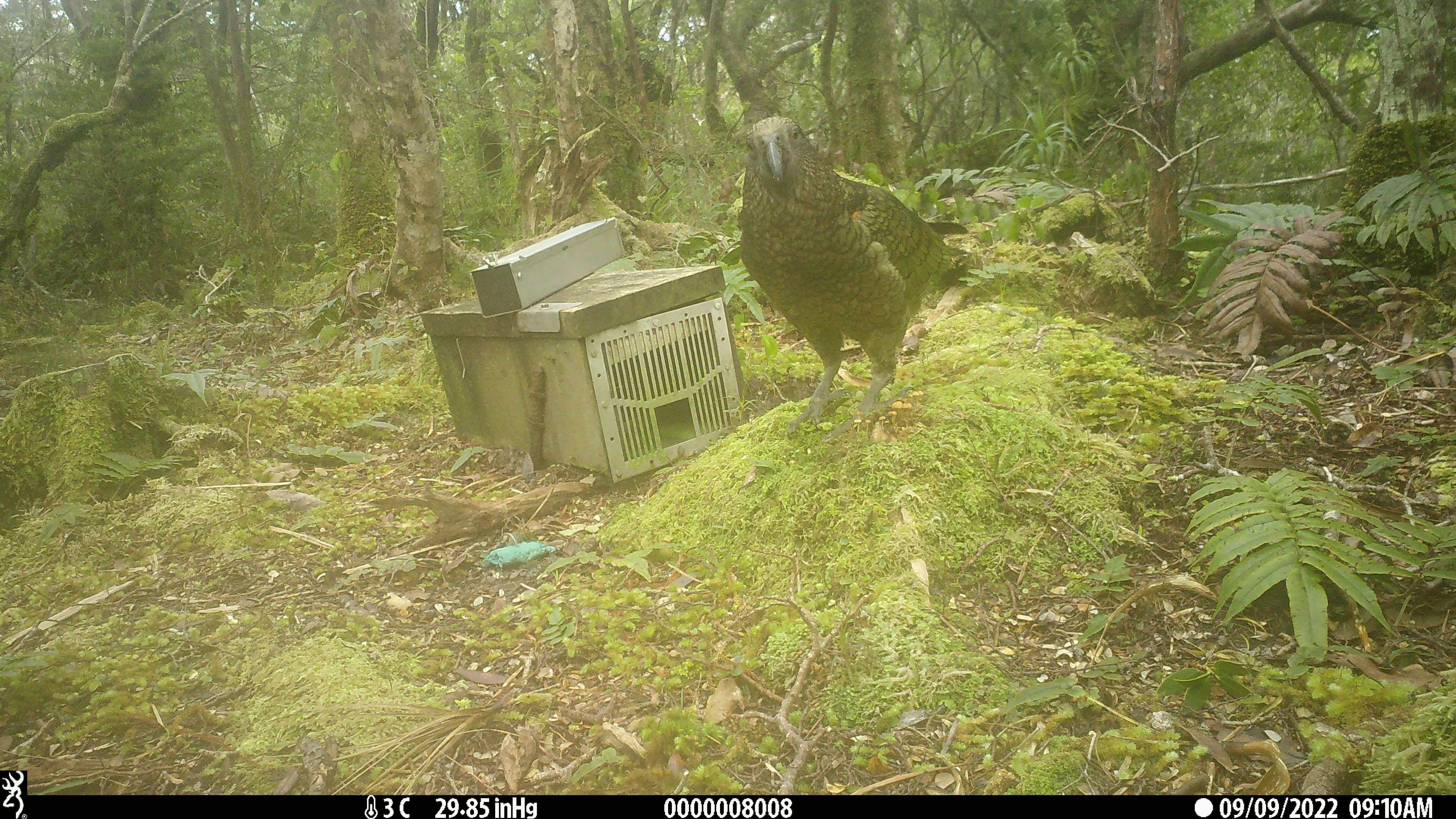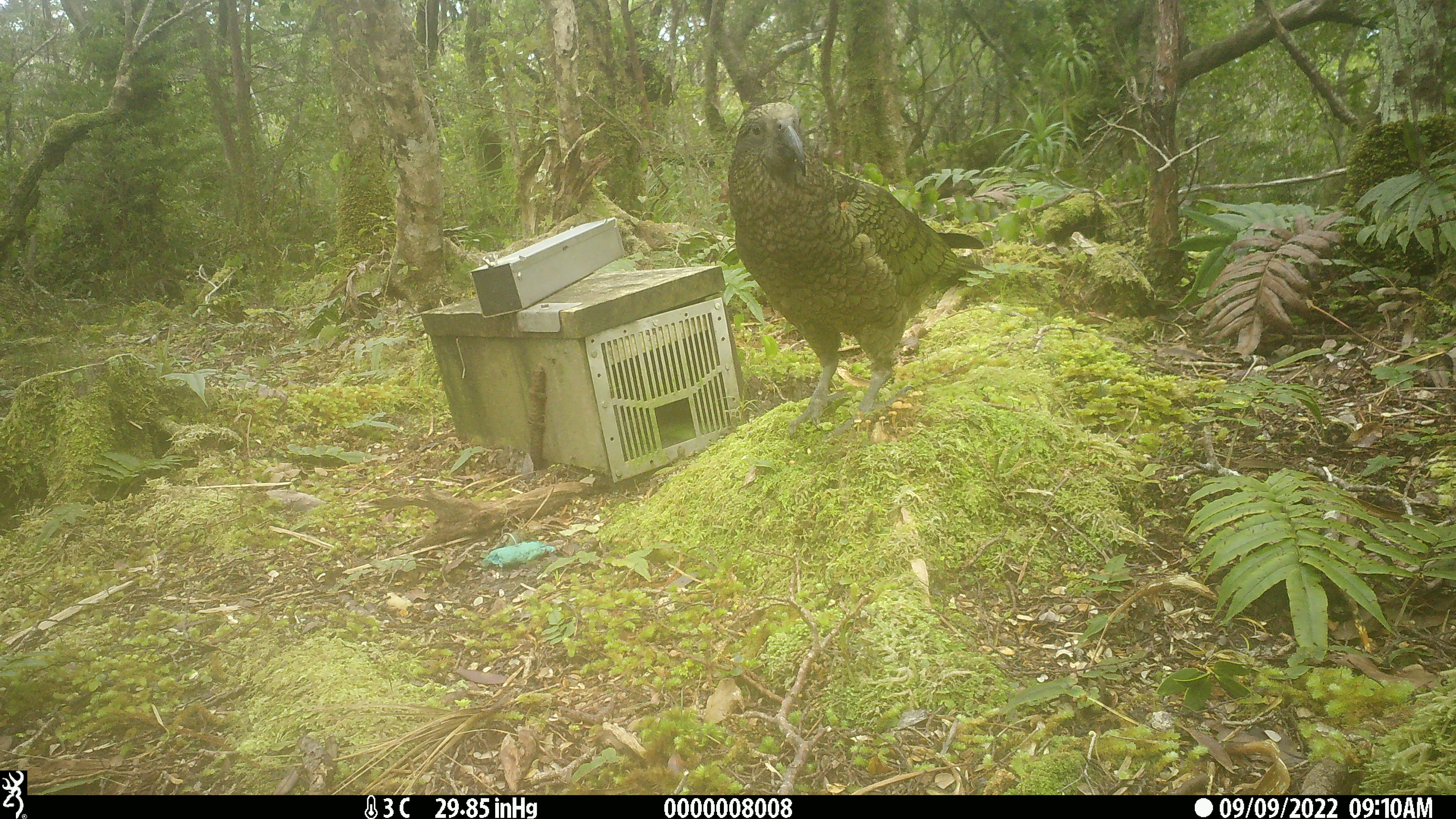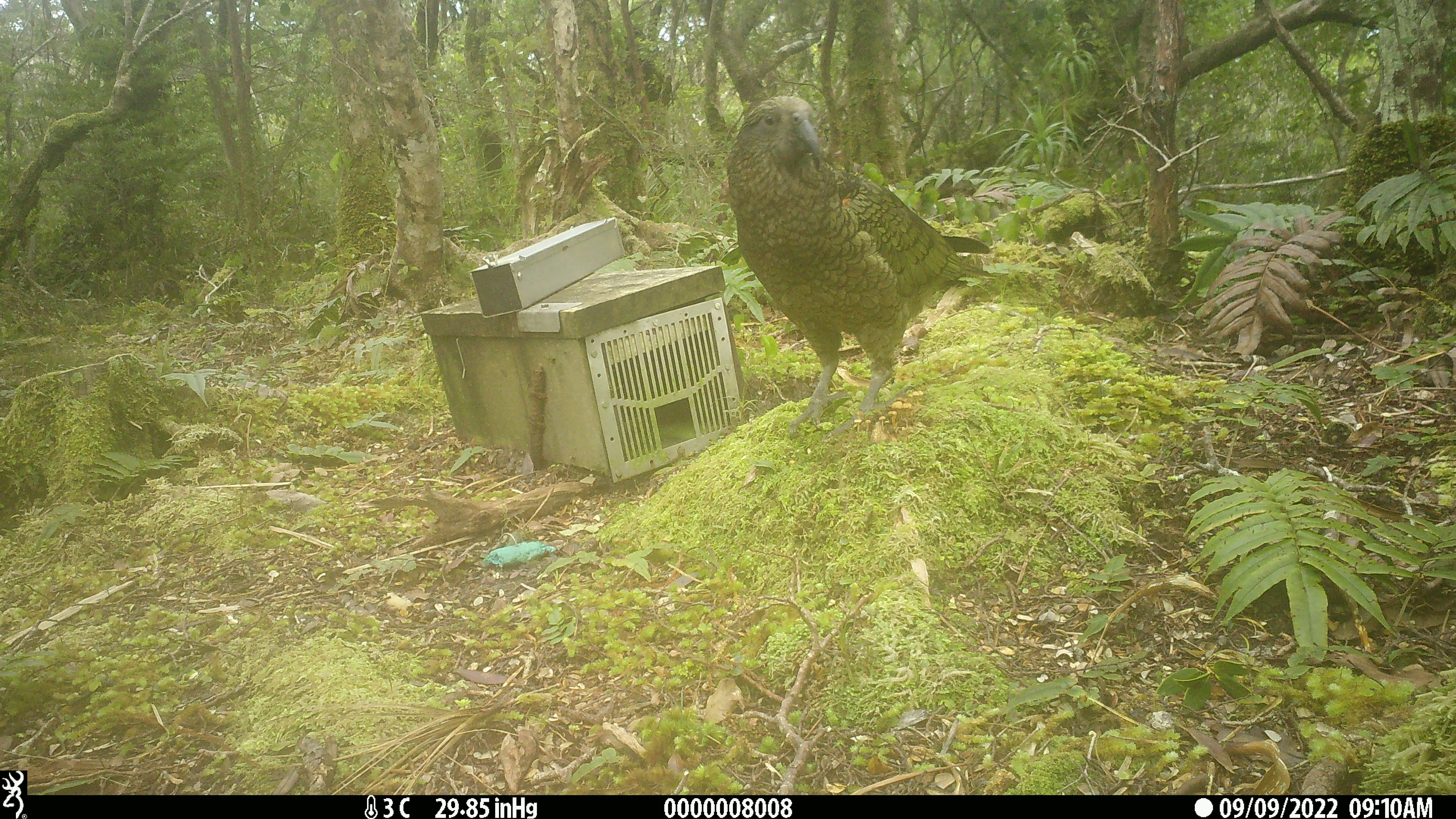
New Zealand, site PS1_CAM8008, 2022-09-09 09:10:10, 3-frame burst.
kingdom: Animalia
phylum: Chordata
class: Aves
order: Psittaciformes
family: Strigopidae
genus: Nestor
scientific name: Nestor notabilis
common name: kea